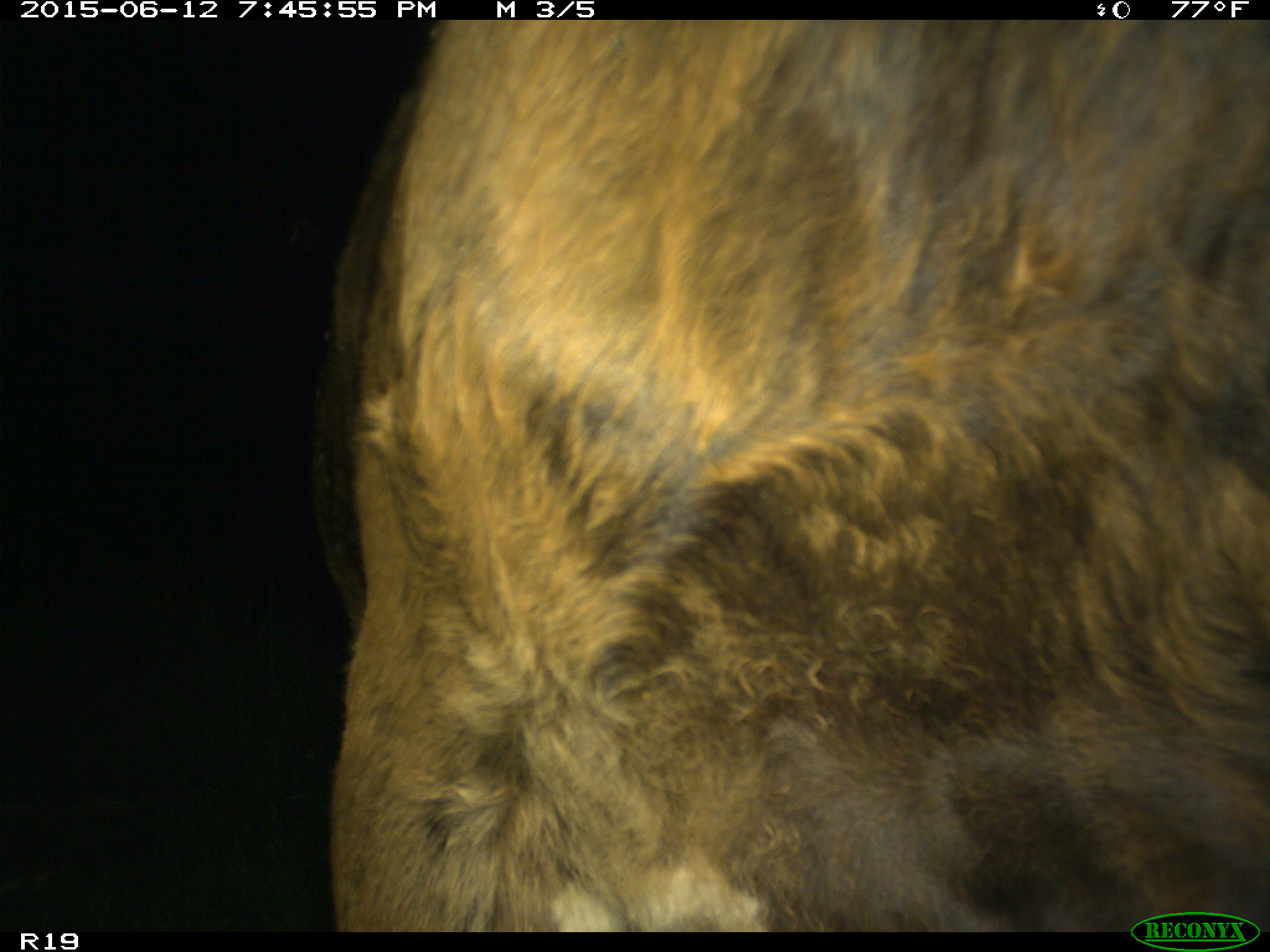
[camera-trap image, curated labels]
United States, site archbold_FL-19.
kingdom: Animalia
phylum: Chordata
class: Mammalia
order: Artiodactyla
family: Bovidae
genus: Bos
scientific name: Bos taurus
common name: domestic cow